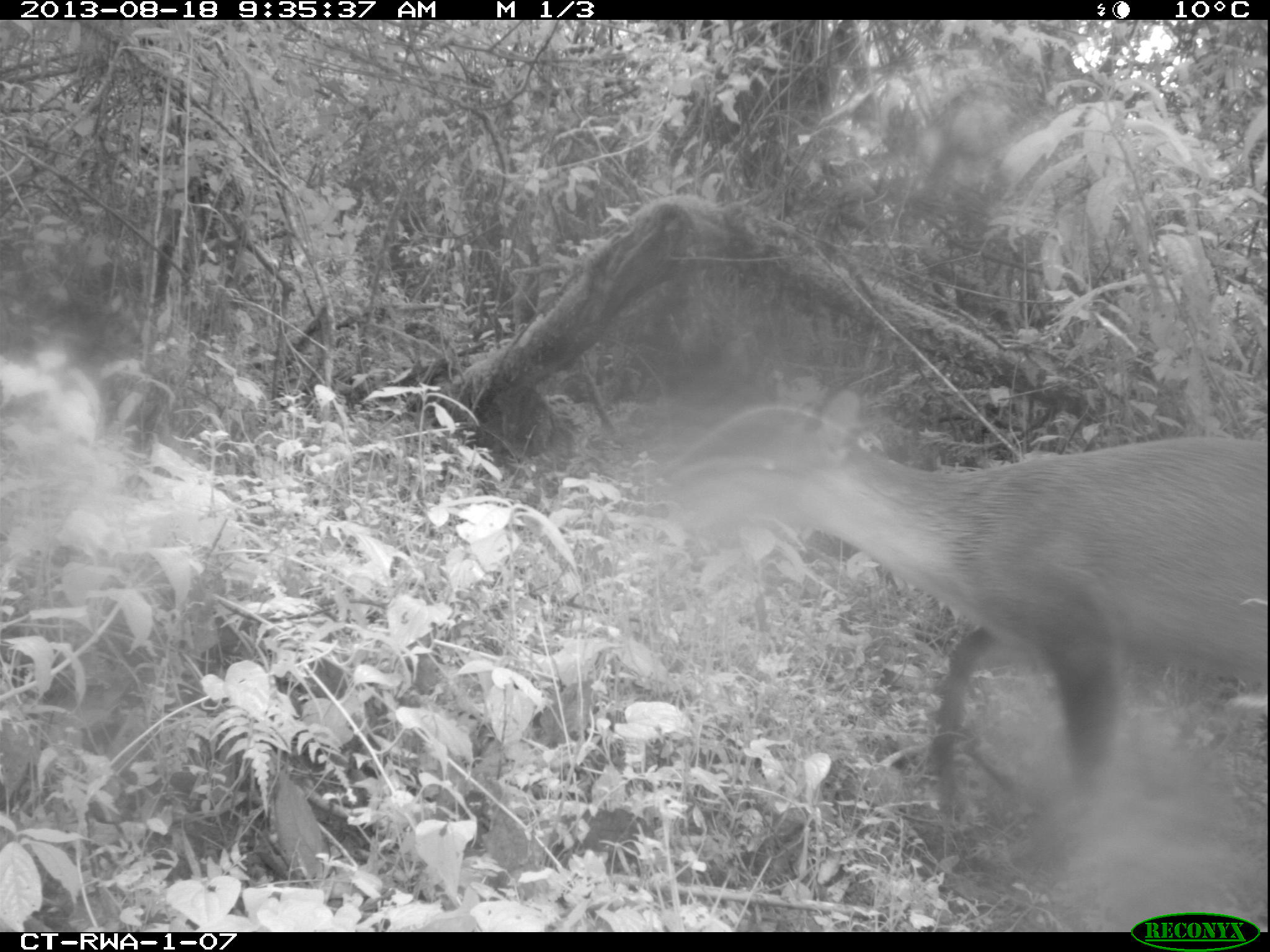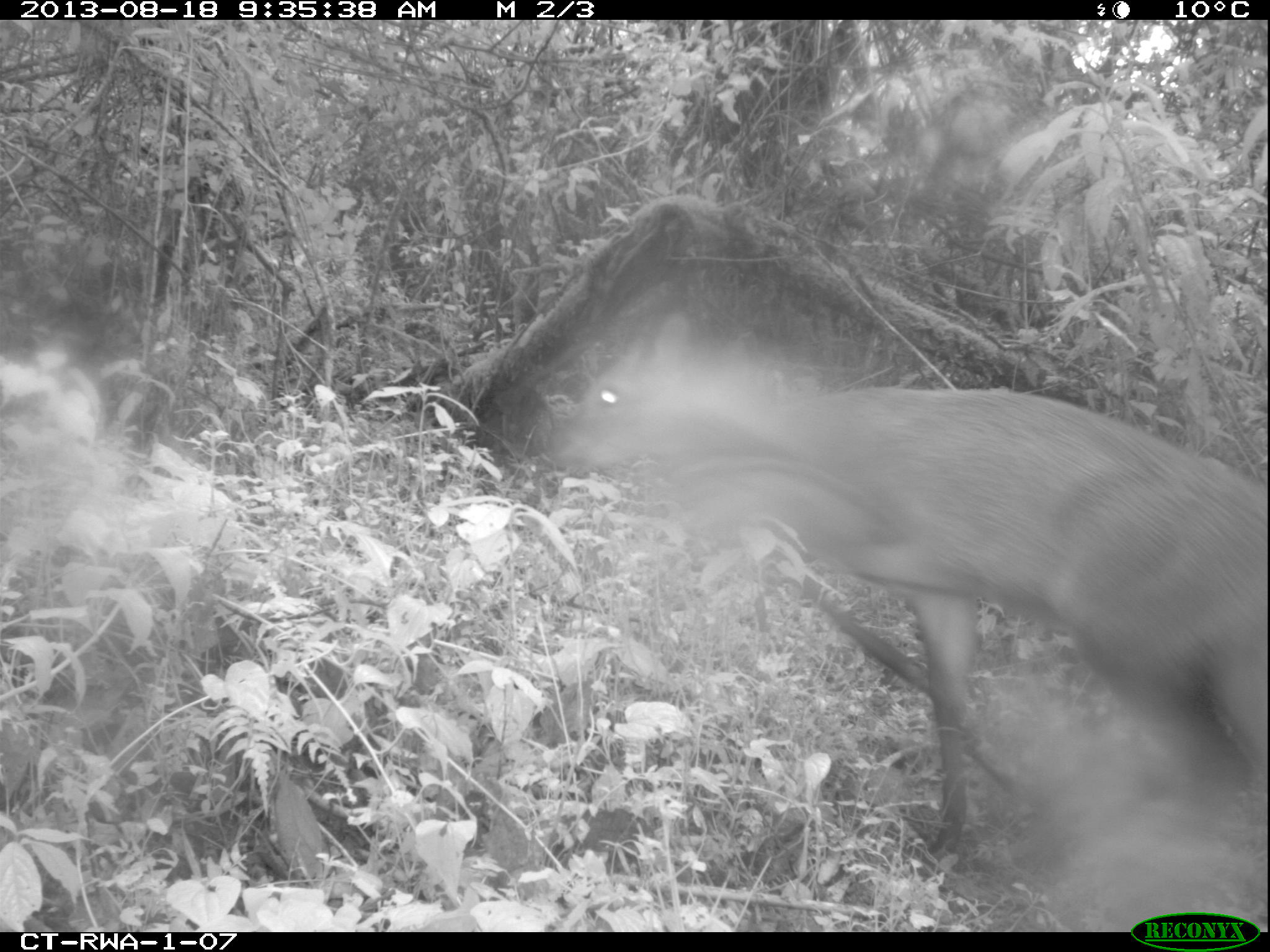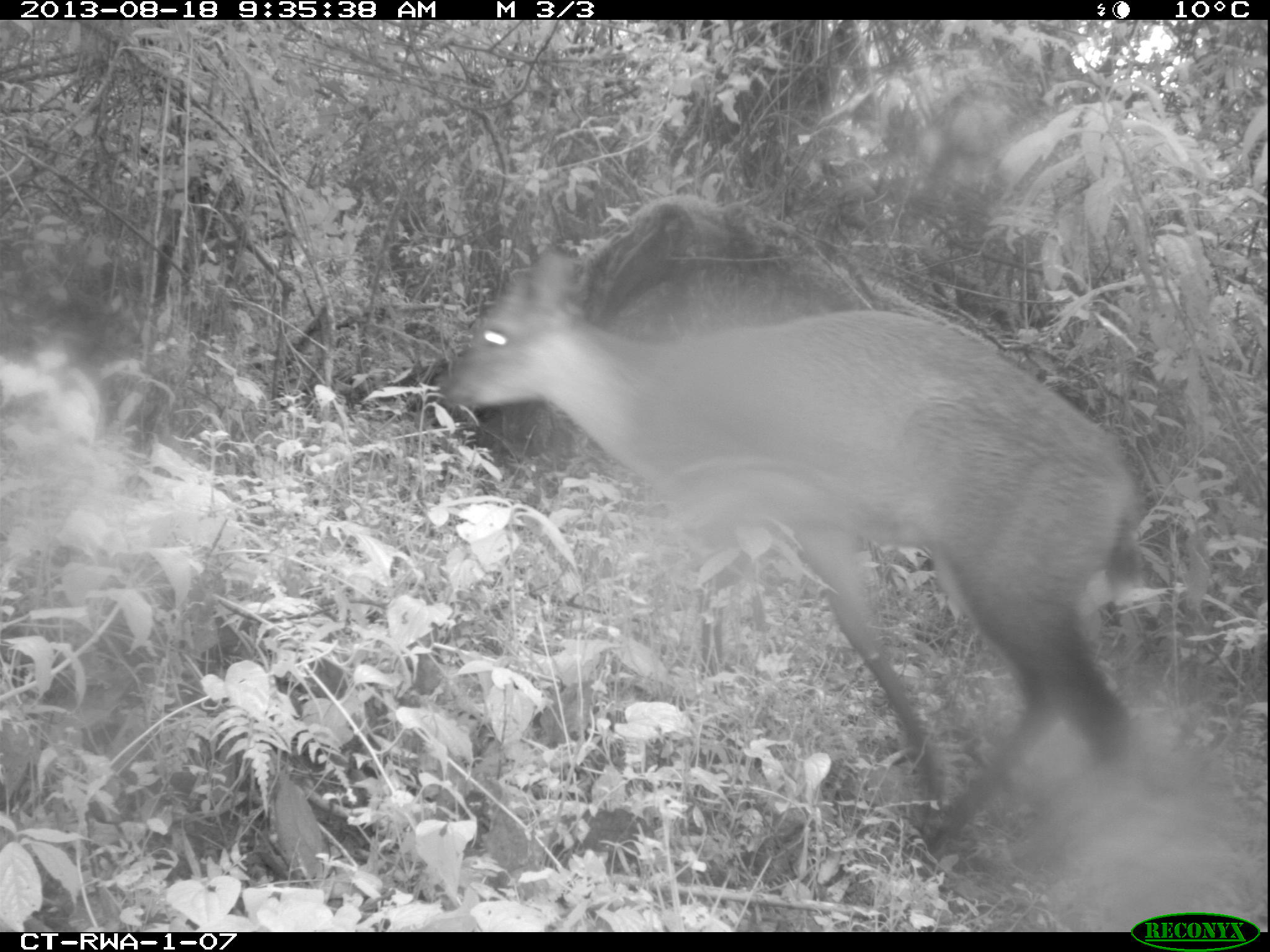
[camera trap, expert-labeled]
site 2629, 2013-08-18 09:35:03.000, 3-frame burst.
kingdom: Animalia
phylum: Chordata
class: Mammalia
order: Artiodactyla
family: Bovidae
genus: Cephalophus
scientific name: Cephalophus nigrifrons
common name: black-fronted duiker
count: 1